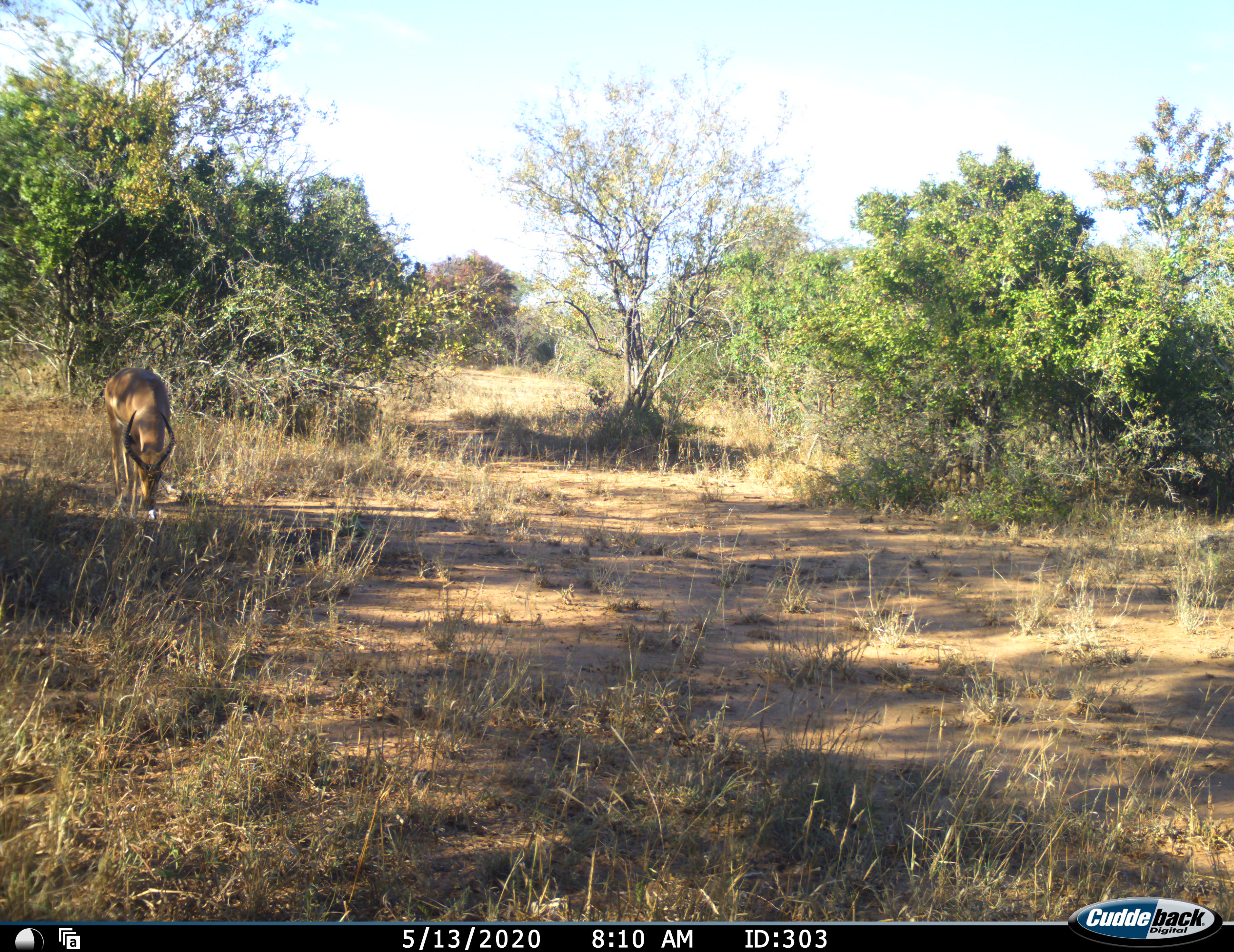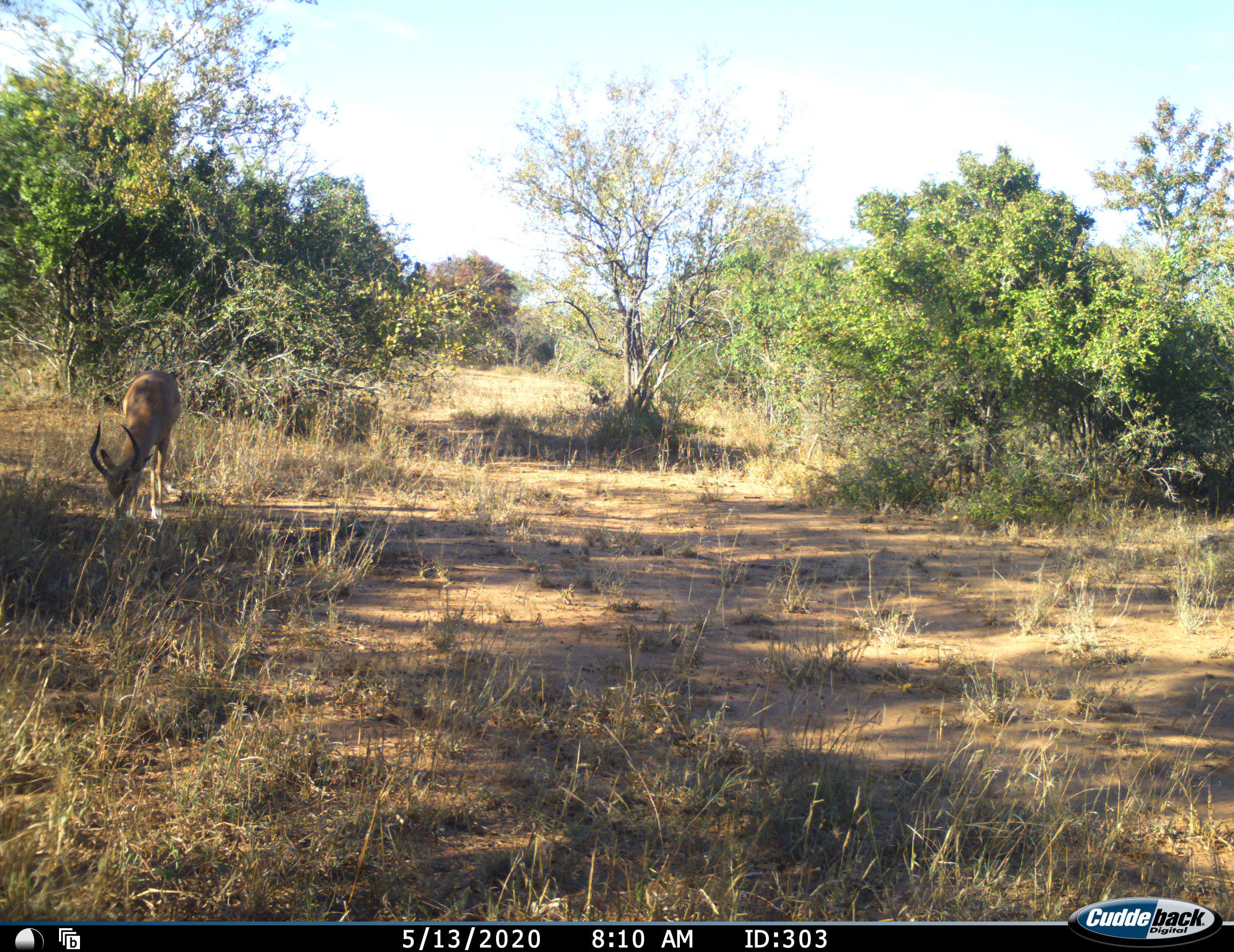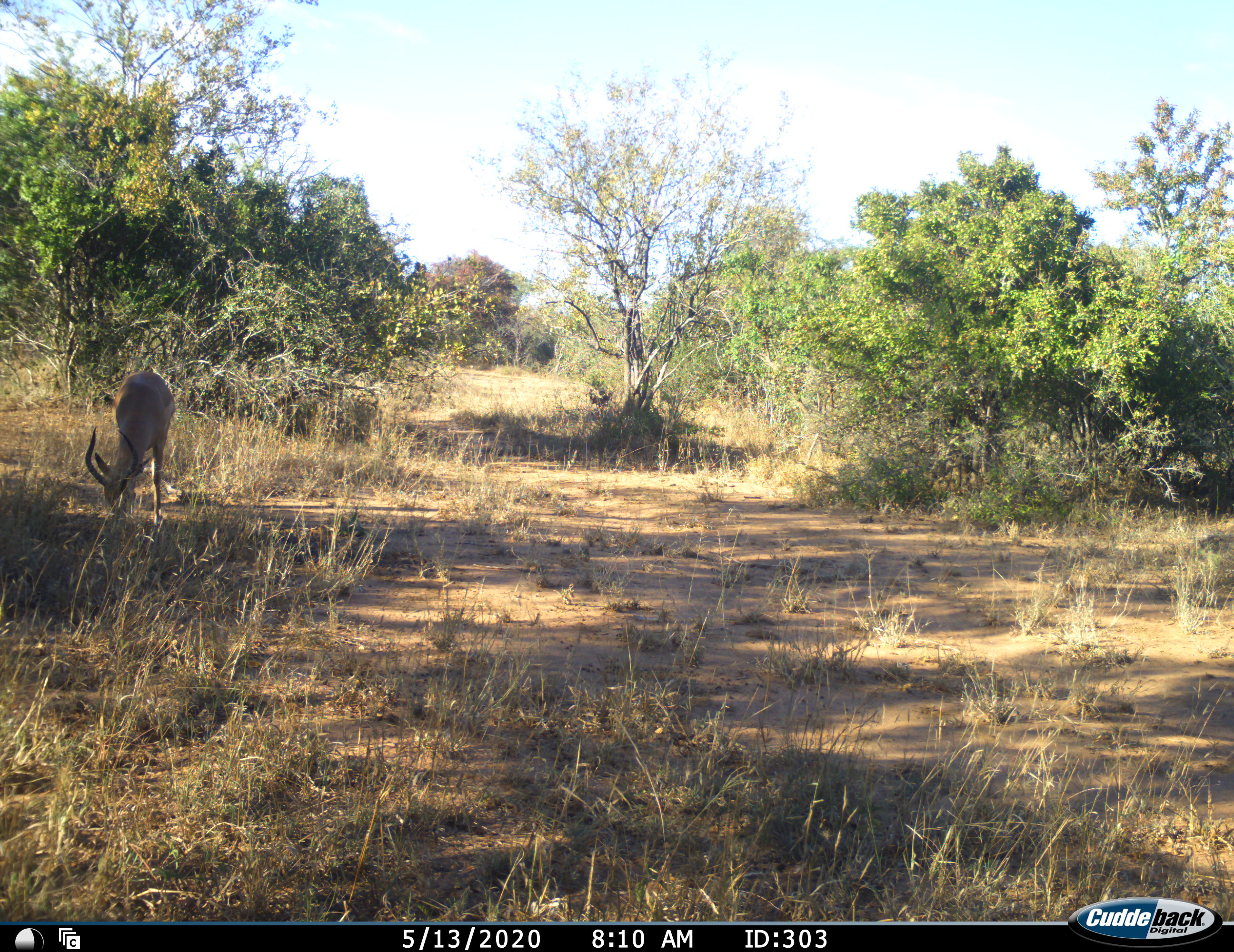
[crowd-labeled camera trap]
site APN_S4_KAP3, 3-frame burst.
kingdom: Animalia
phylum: Chordata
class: Mammalia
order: Artiodactyla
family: Bovidae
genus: Aepyceros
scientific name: Aepyceros melampus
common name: impala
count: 1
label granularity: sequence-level